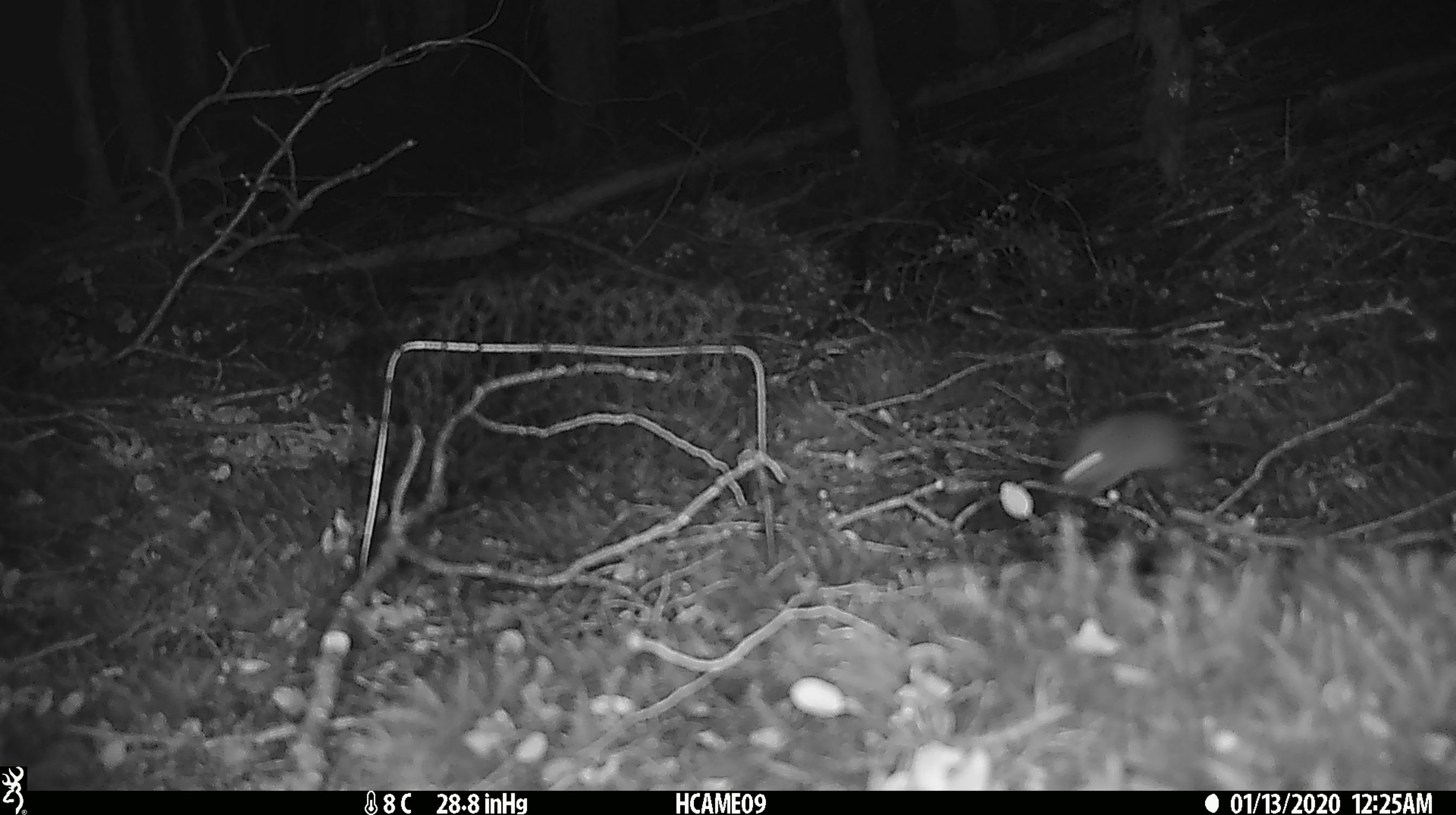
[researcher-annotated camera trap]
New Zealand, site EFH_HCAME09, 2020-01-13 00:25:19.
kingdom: Animalia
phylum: Chordata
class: Mammalia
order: Rodentia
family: Muridae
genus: Mus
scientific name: Mus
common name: mouse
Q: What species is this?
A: Mouse (Mus).